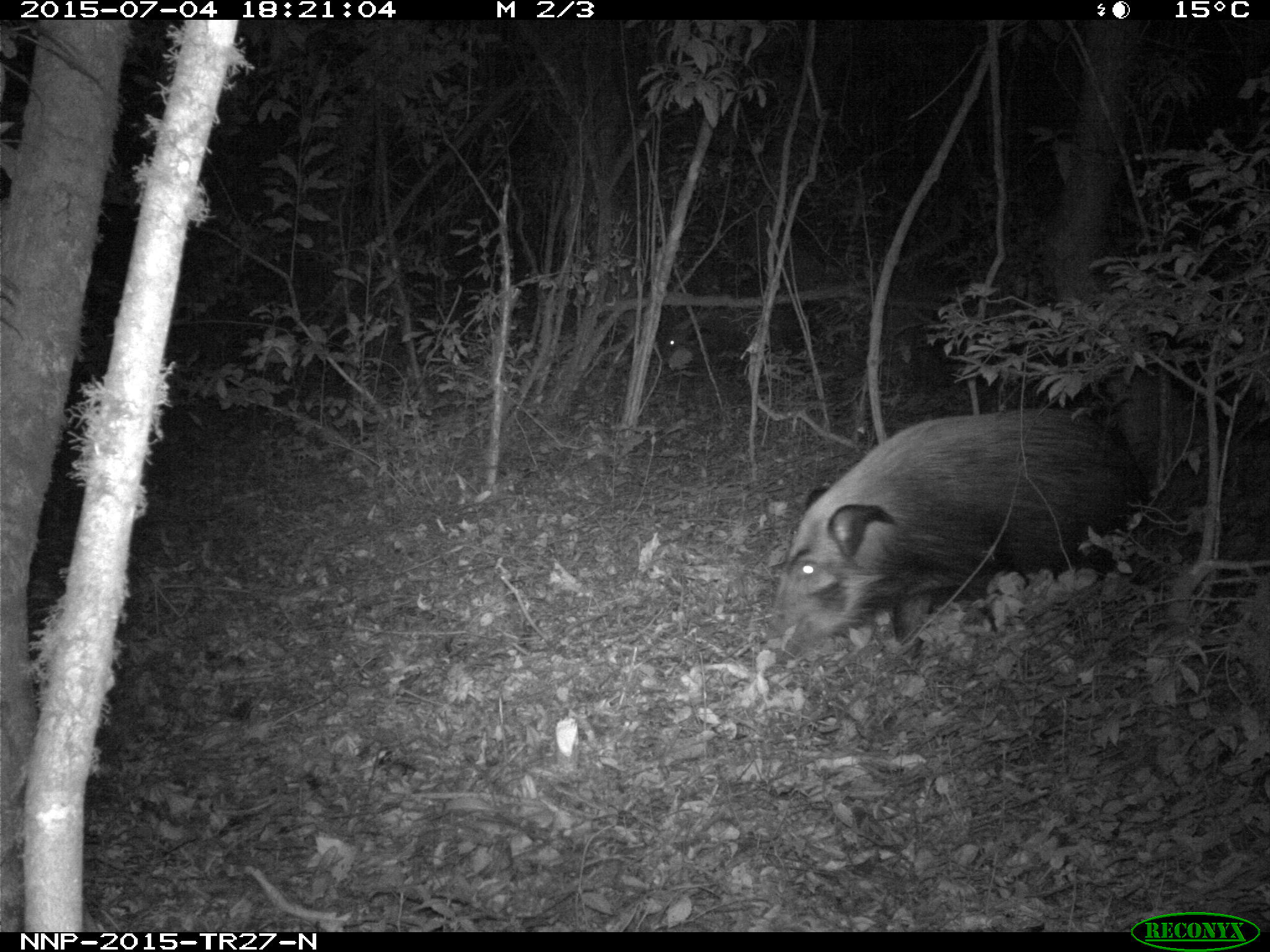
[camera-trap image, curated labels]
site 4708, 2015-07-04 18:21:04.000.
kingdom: Animalia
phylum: Chordata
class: Mammalia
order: Artiodactyla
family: Suidae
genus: Potamochoerus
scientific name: Potamochoerus larvatus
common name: bushpig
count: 1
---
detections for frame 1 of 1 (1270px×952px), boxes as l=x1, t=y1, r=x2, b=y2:
potamochoerus larvatus: l=762, t=409, r=1141, b=663; l=601, t=328, r=693, b=370